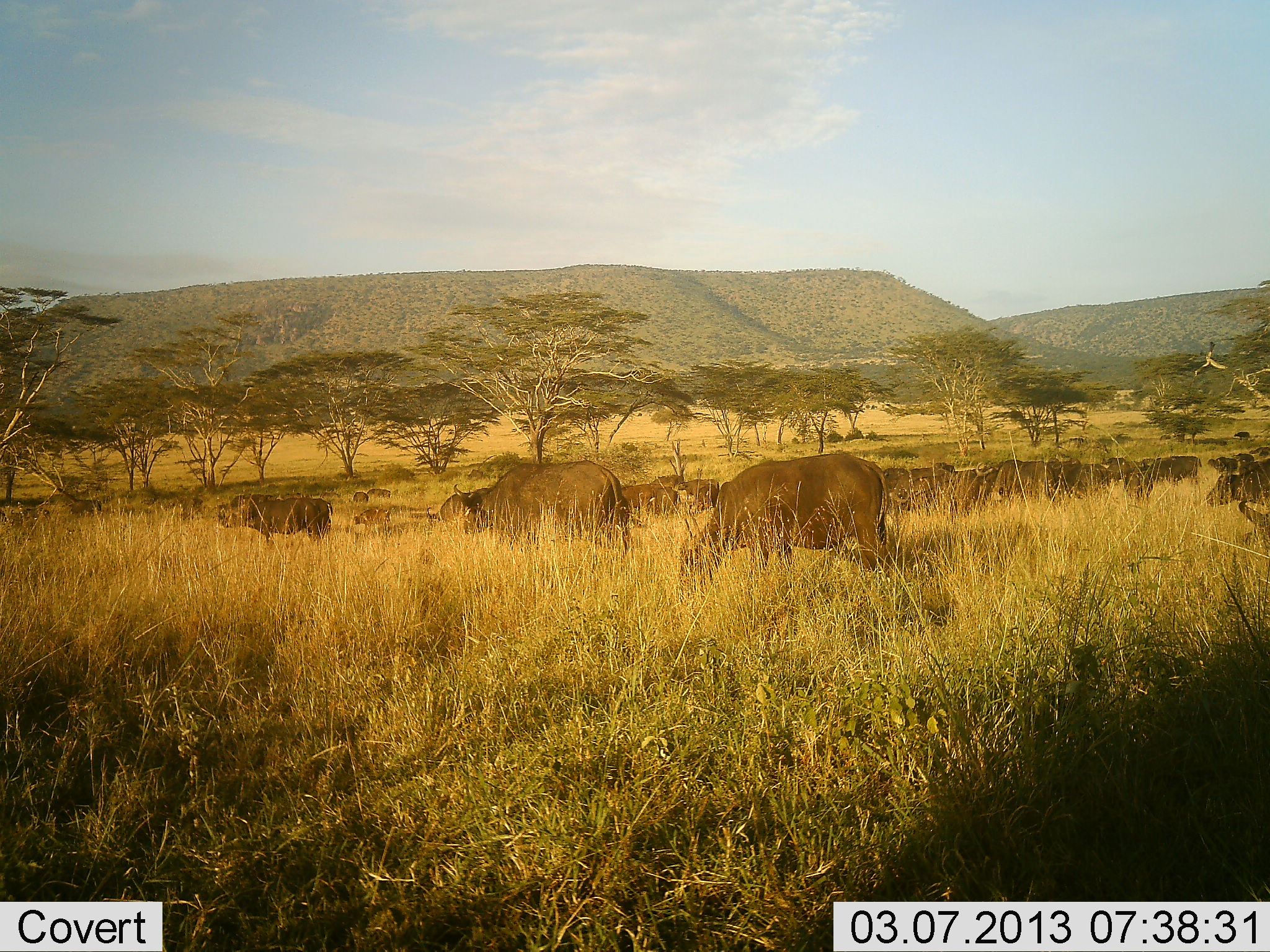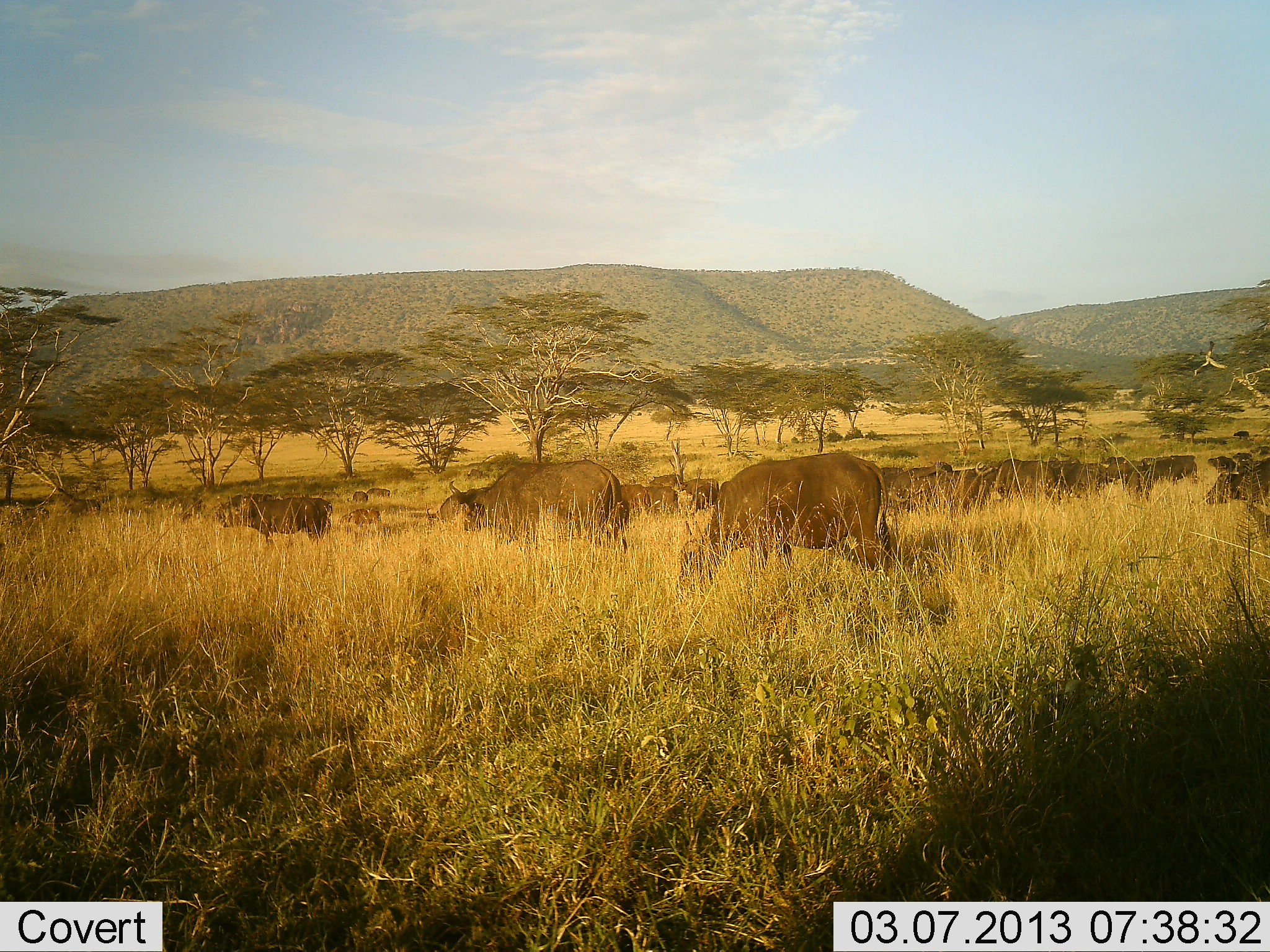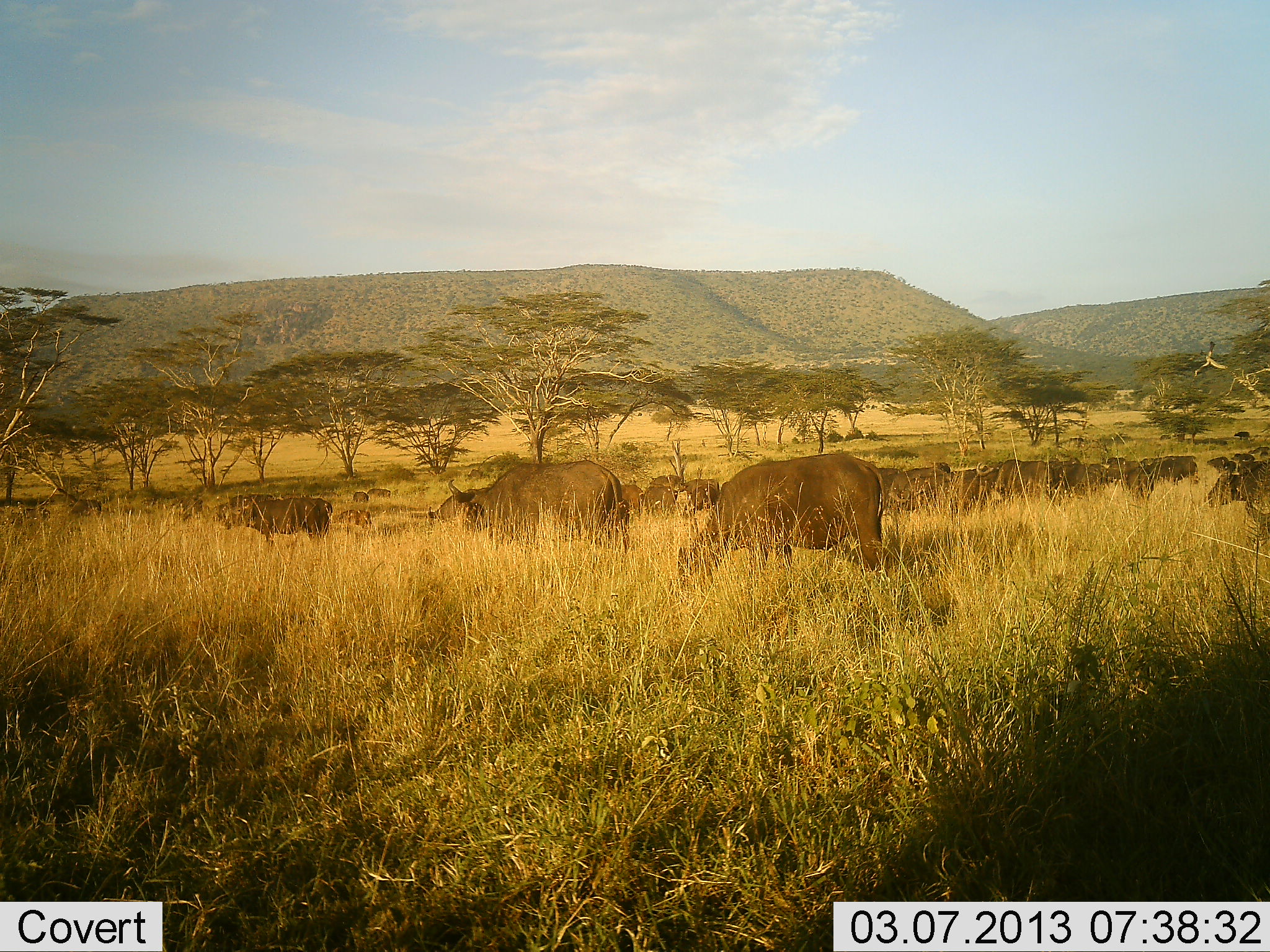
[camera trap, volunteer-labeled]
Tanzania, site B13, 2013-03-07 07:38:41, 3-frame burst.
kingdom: Animalia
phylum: Chordata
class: Mammalia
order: Artiodactyla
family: Bovidae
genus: Syncerus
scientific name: Syncerus caffer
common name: cape buffalo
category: buffalo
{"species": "buffalo (cape buffalo) (Syncerus caffer)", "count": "11-50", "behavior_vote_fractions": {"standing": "48%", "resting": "0%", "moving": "21%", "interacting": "3%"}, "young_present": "0%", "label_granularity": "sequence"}